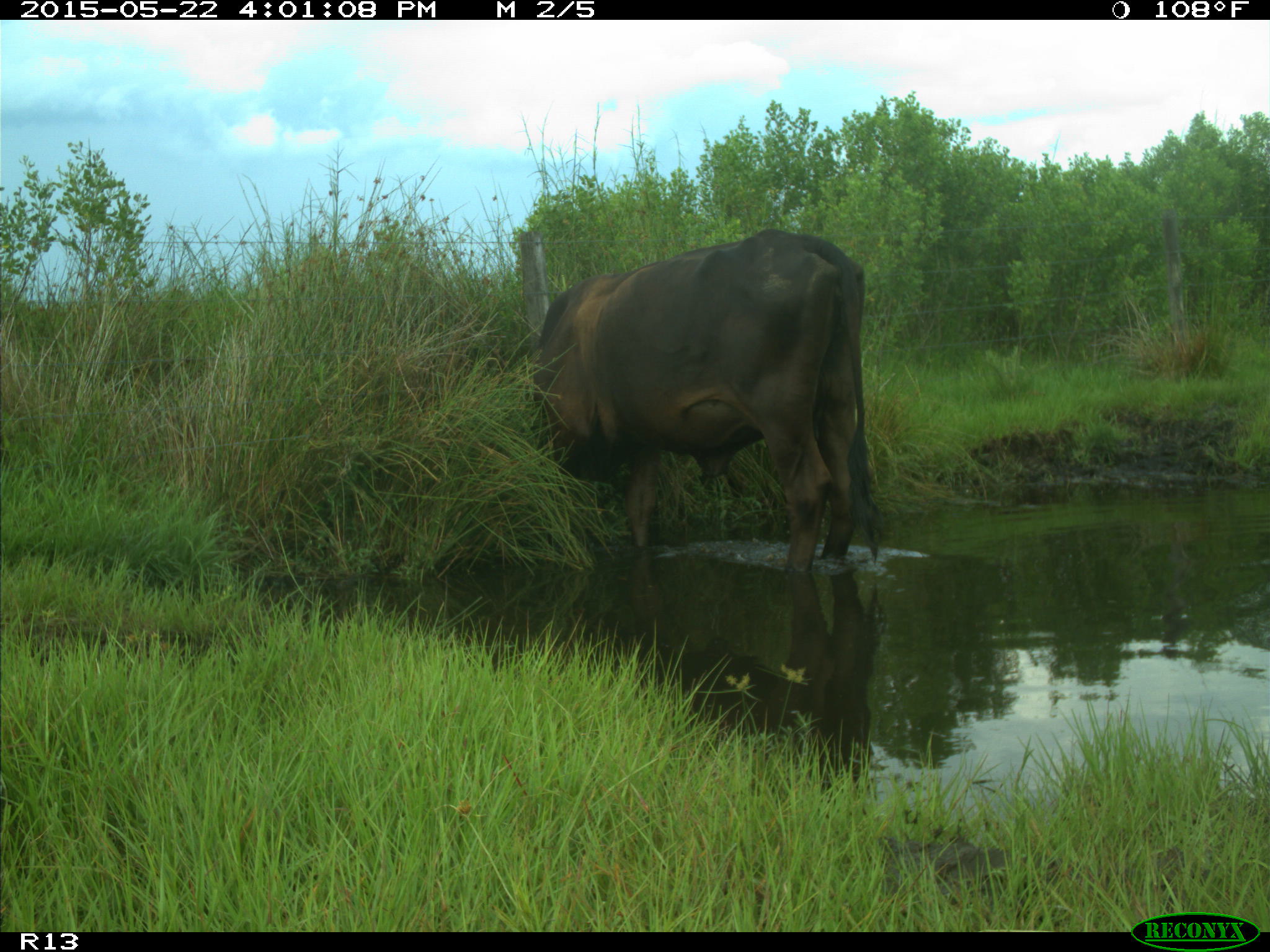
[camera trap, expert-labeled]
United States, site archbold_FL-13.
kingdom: Animalia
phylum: Chordata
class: Mammalia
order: Artiodactyla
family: Bovidae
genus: Bos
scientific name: Bos taurus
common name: domestic cow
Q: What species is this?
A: Bos taurus (domestic cow).